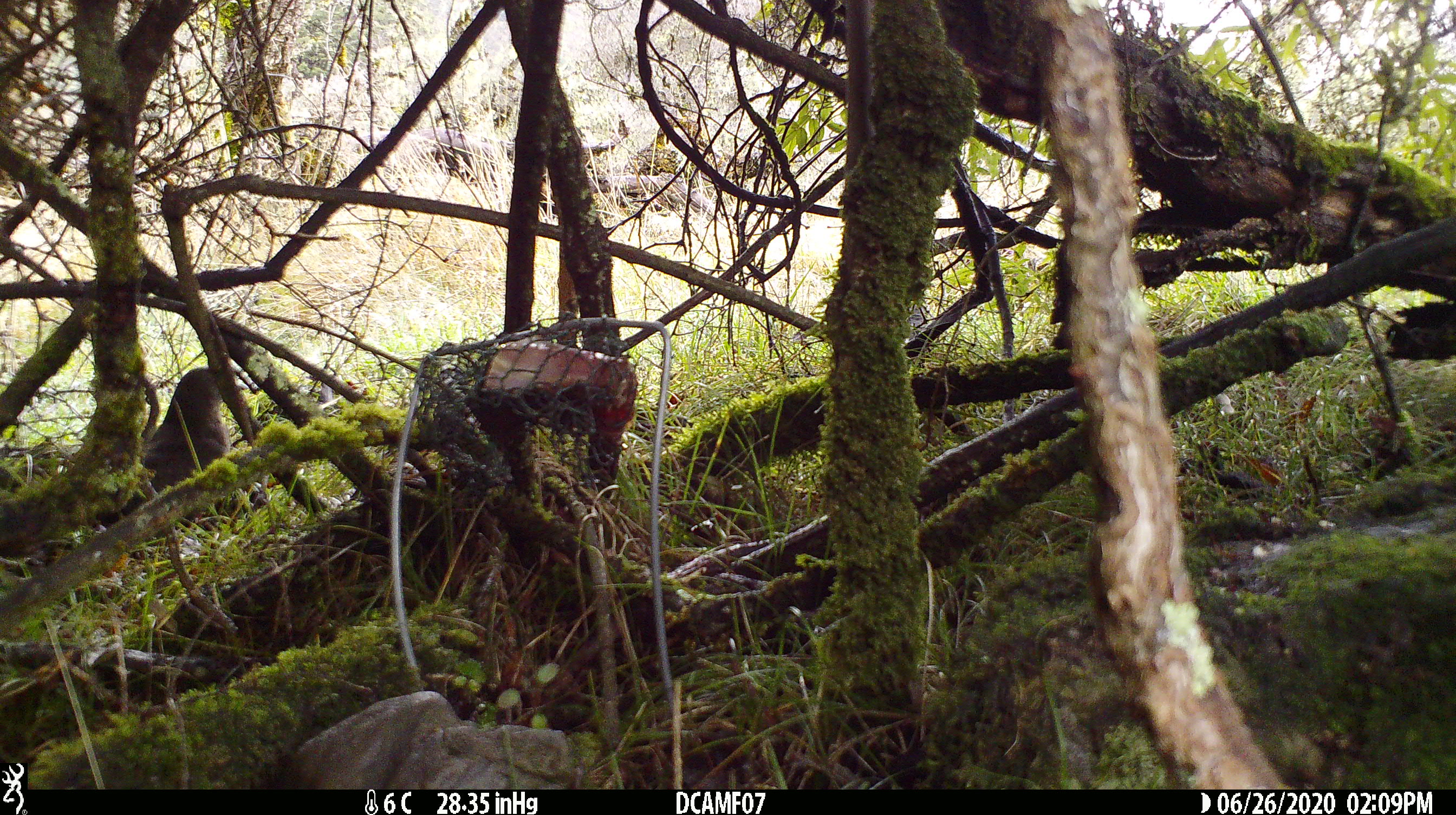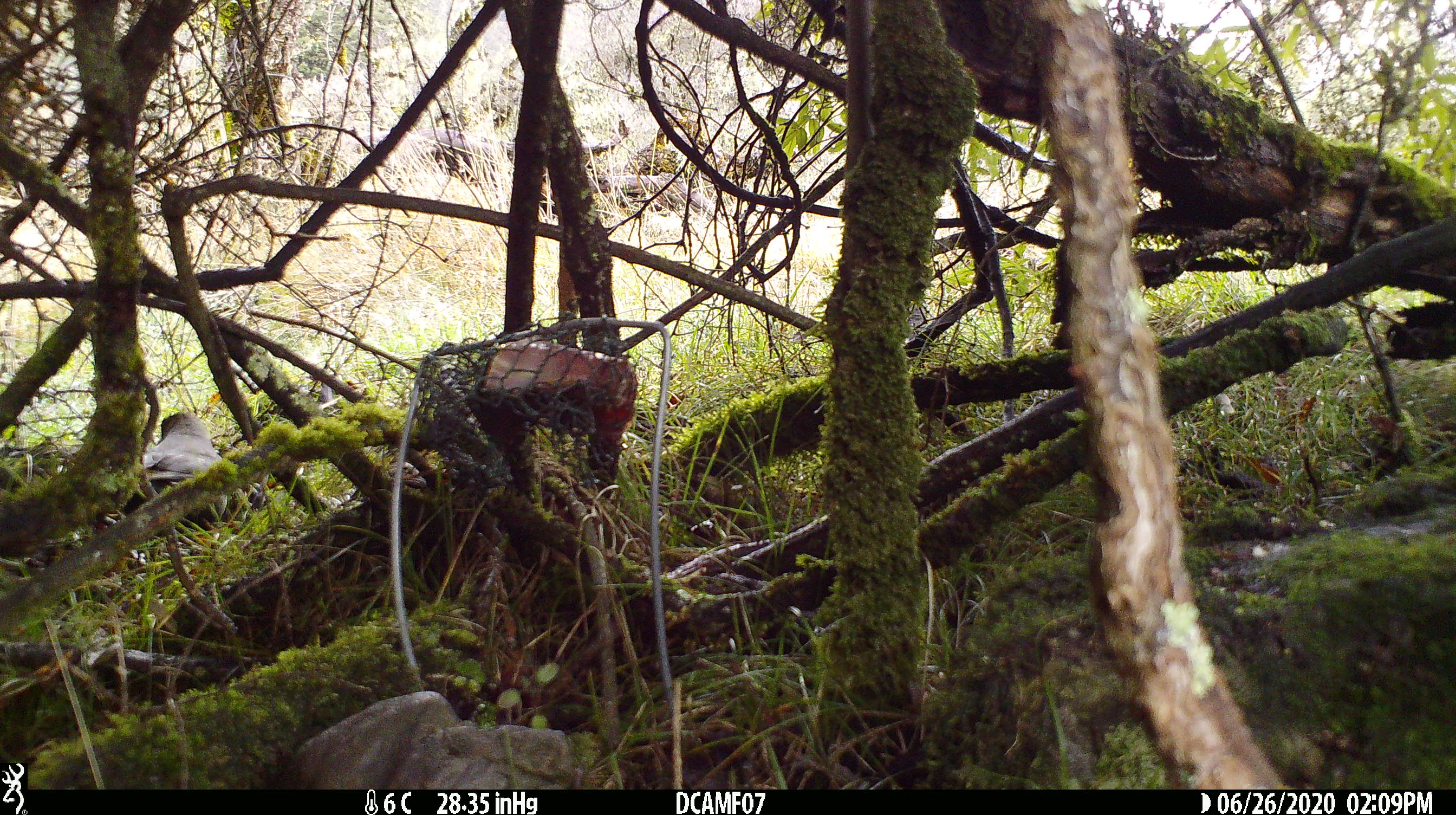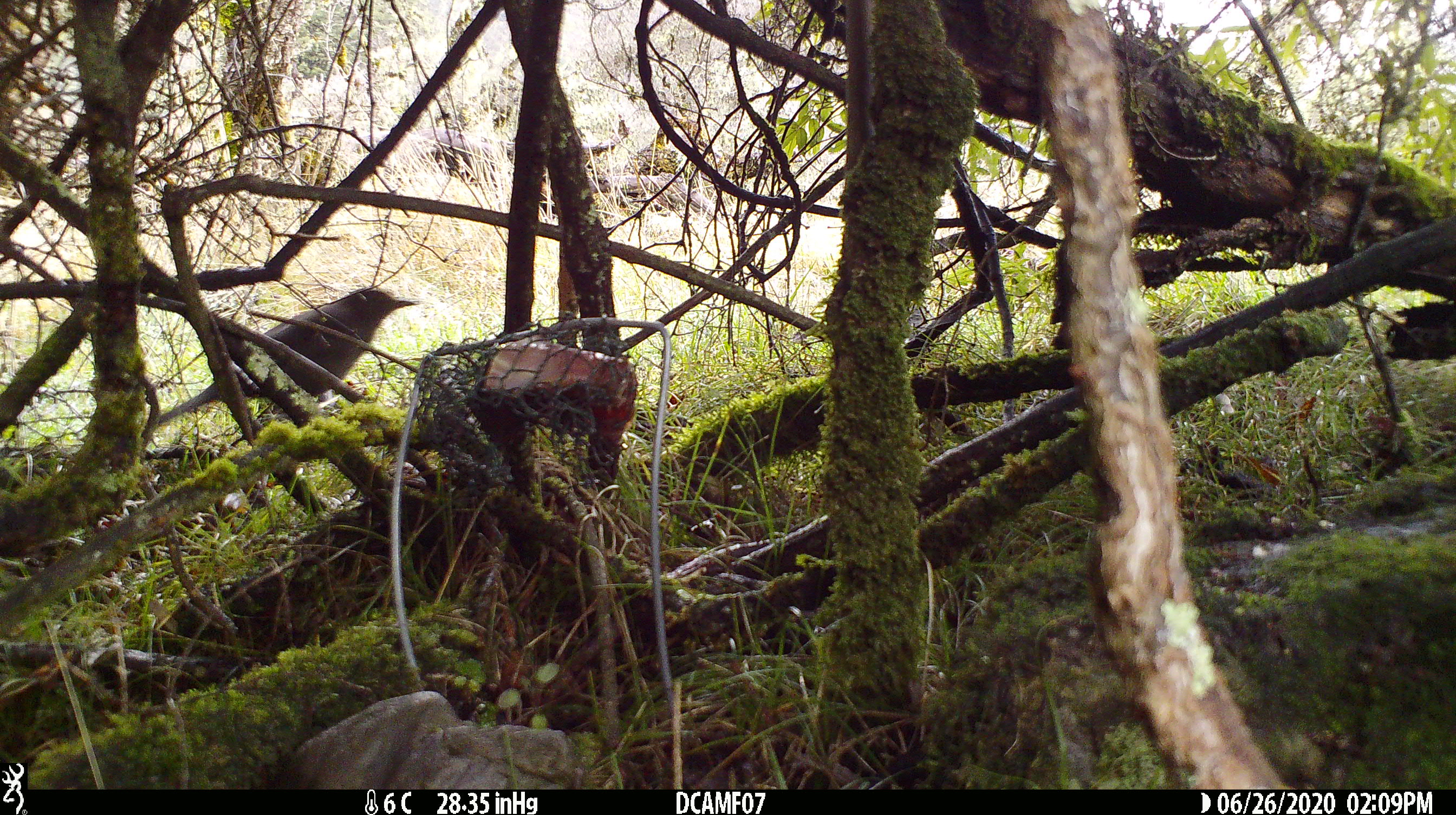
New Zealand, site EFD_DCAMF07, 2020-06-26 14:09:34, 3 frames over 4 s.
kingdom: Animalia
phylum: Chordata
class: Aves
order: Passeriformes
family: Turdidae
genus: Turdus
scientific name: Turdus merula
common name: eurasian blackbird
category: blackbird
Blackbird (eurasian blackbird) (Turdus merula).